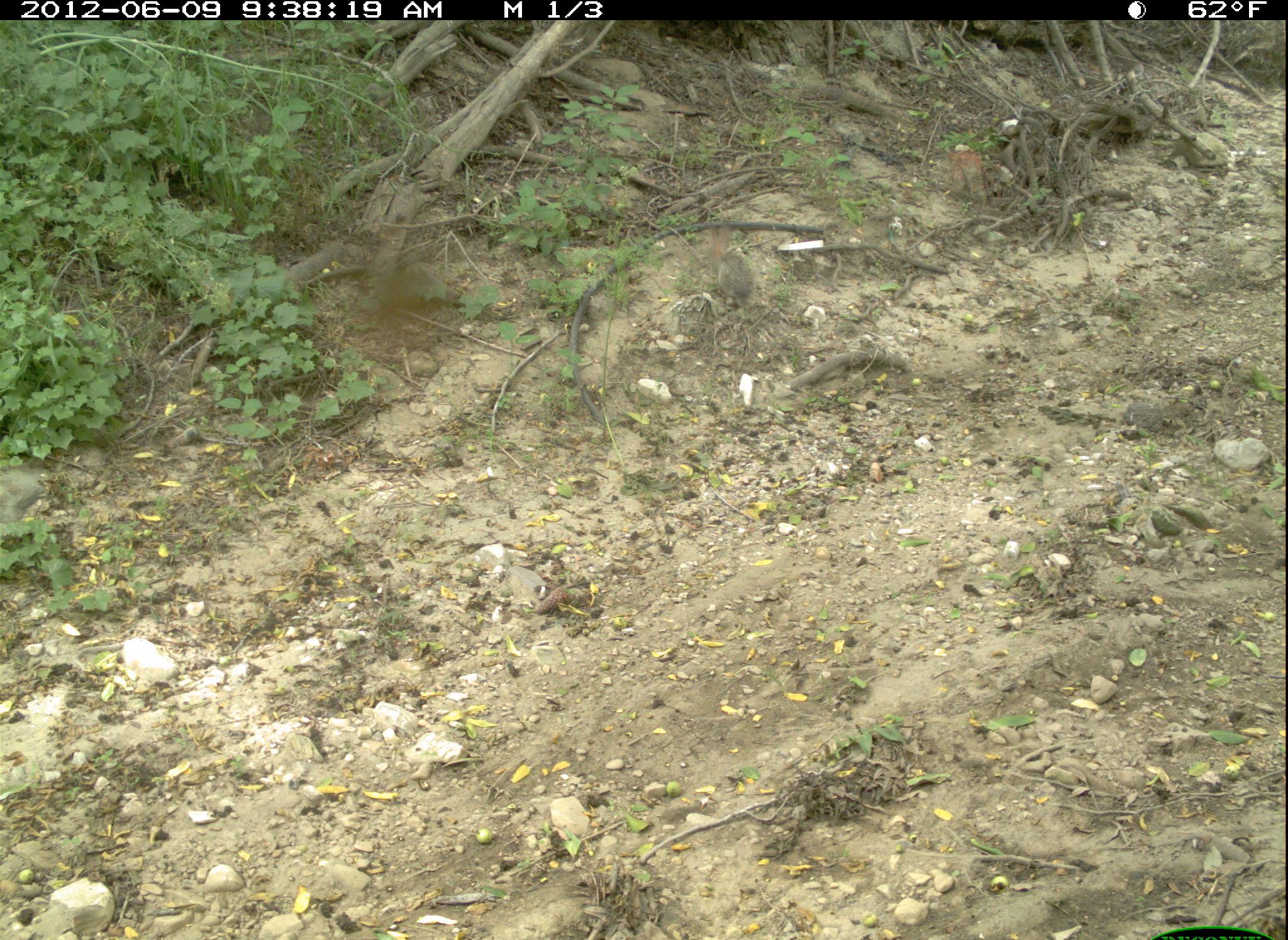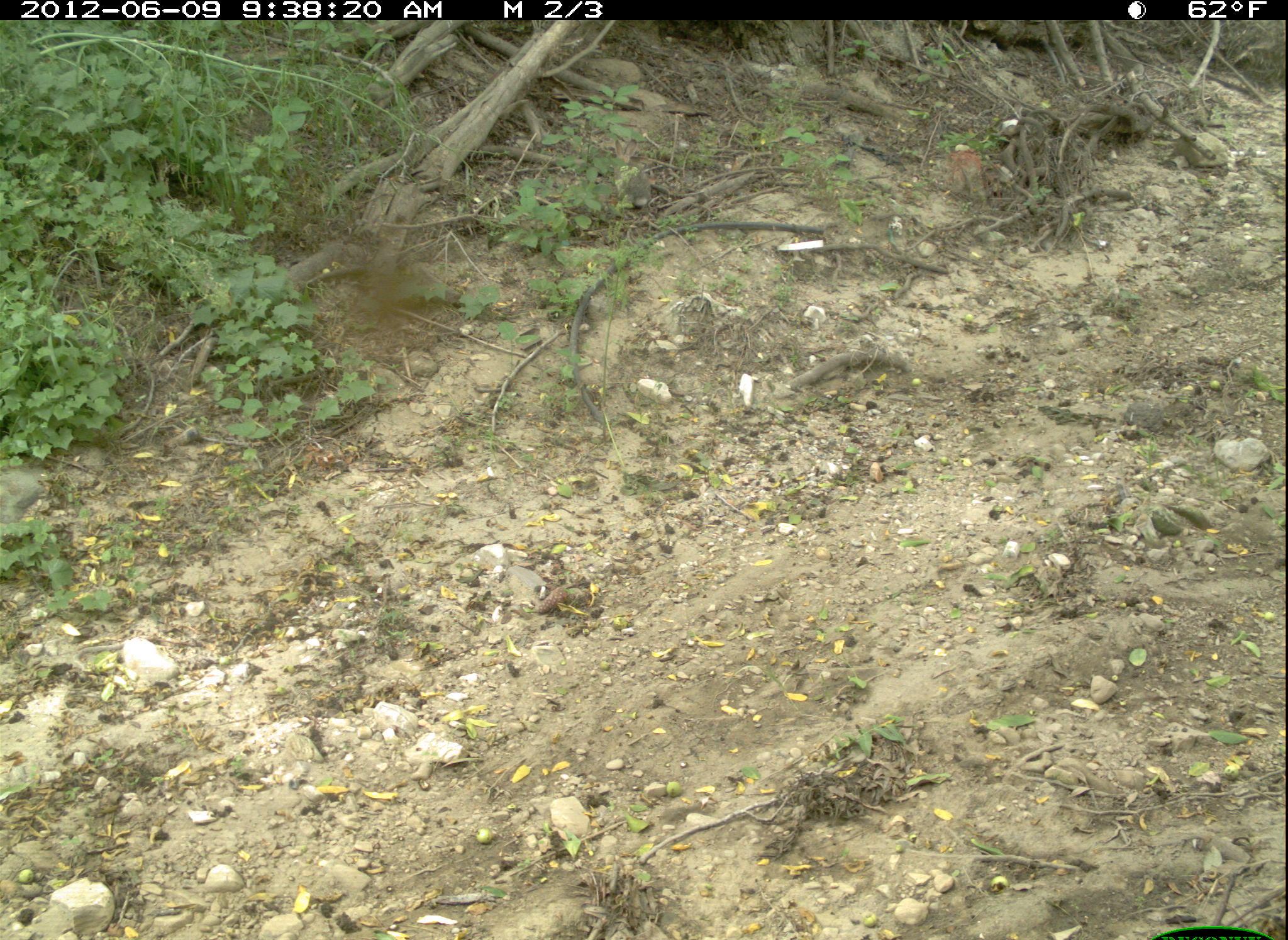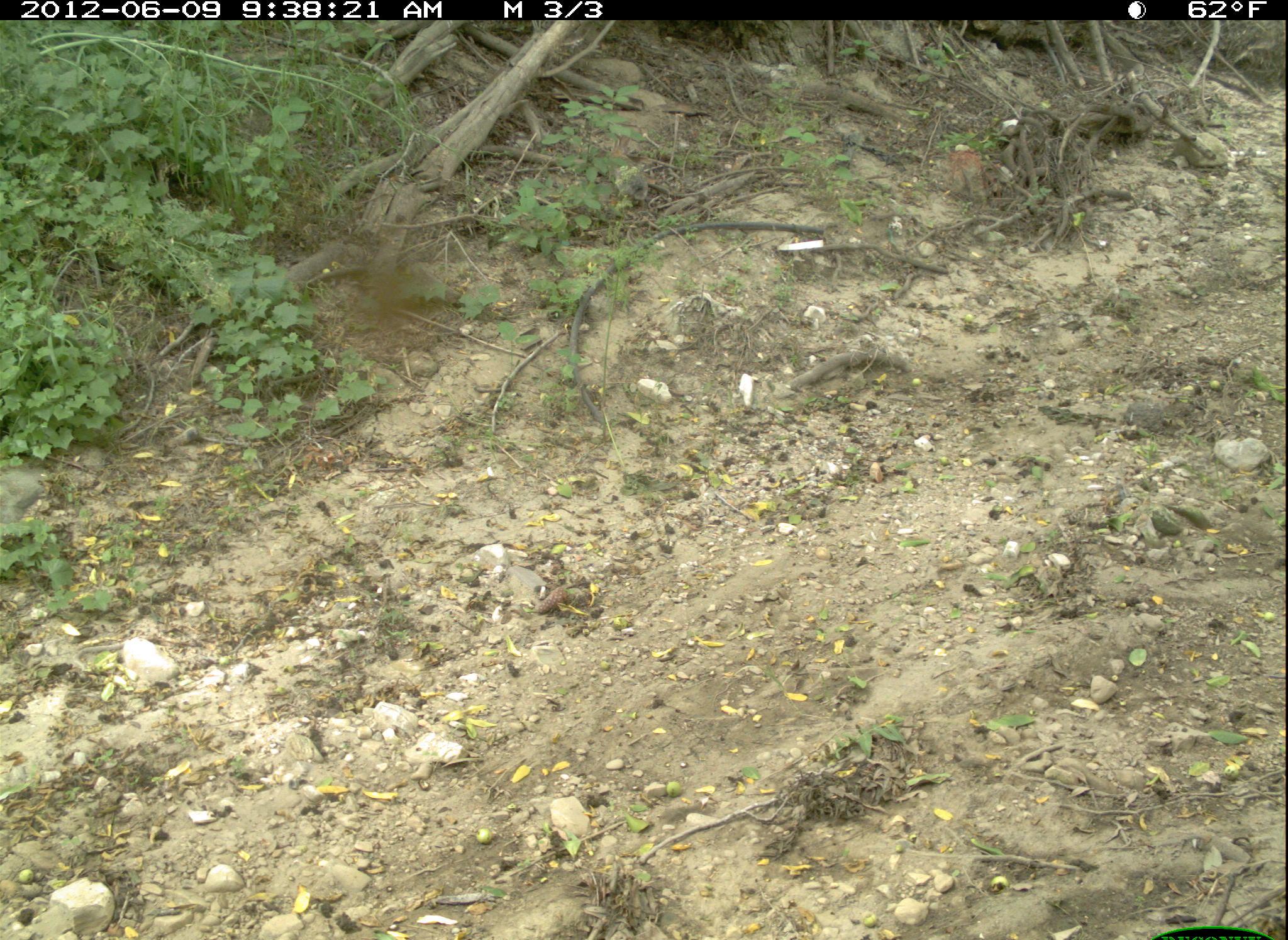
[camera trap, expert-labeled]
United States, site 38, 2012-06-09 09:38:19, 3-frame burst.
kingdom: Animalia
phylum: Chordata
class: Mammalia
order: Lagomorpha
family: Leporidae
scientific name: Leporidae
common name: rabbits and hares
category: rabbit